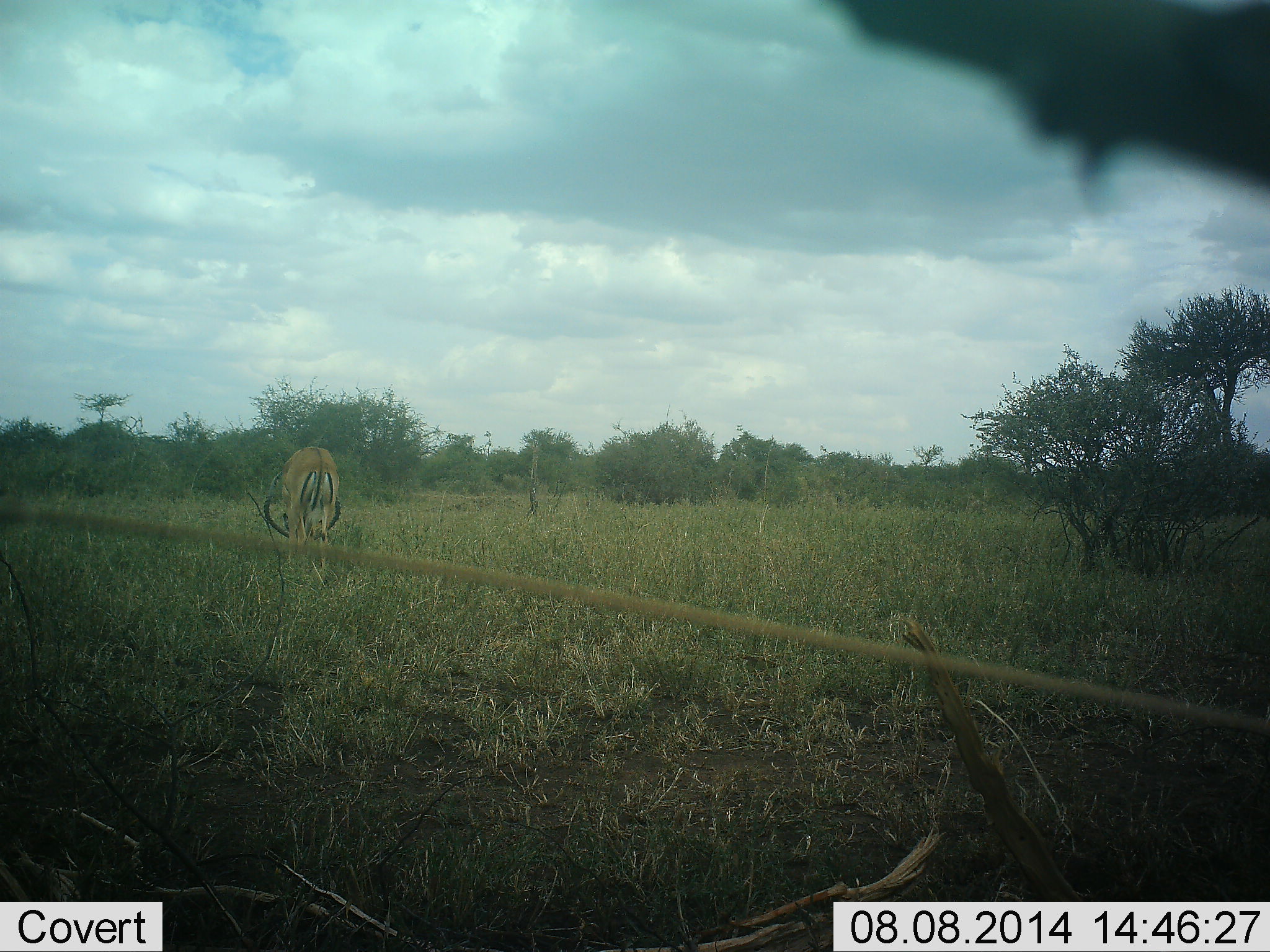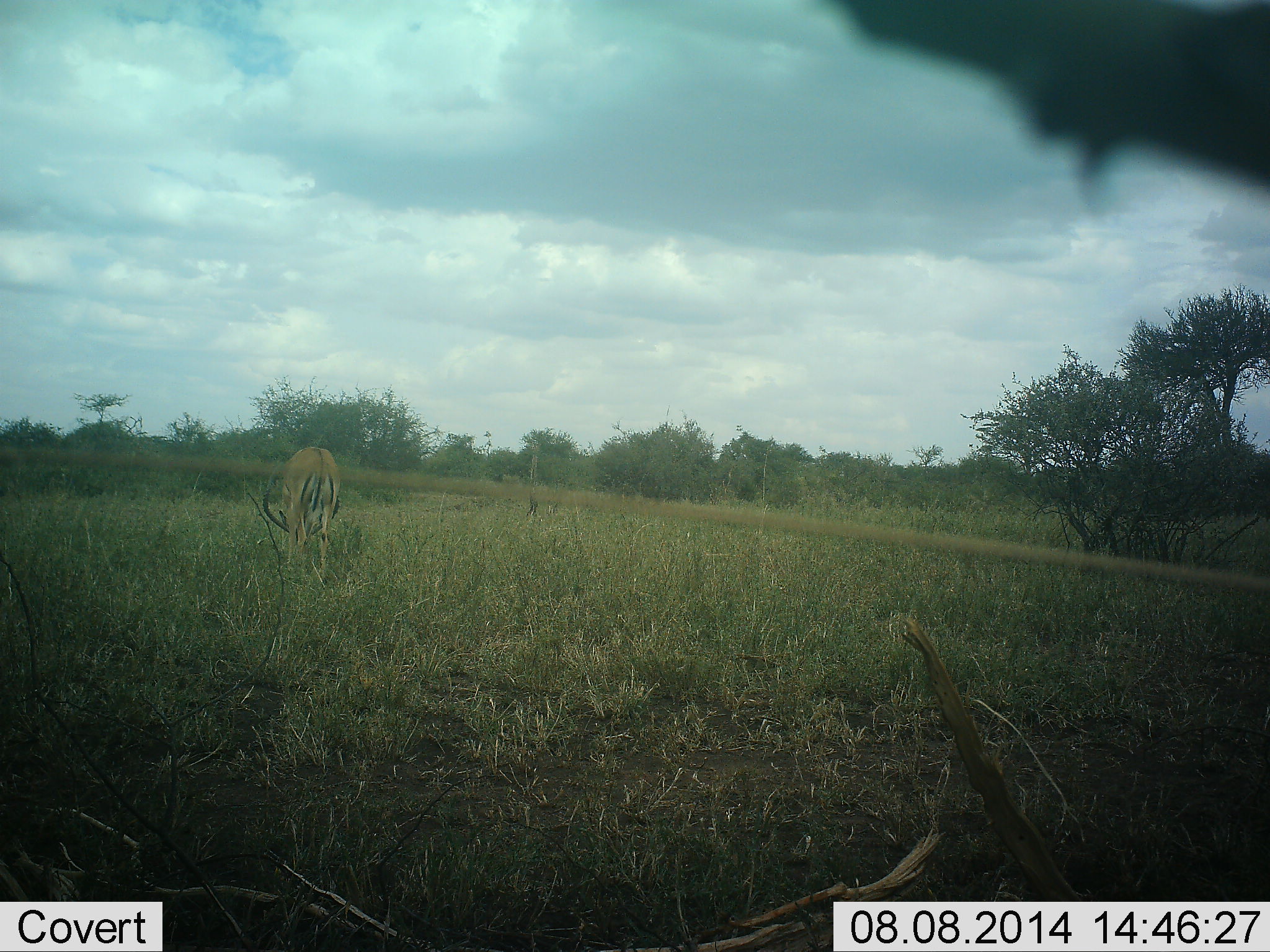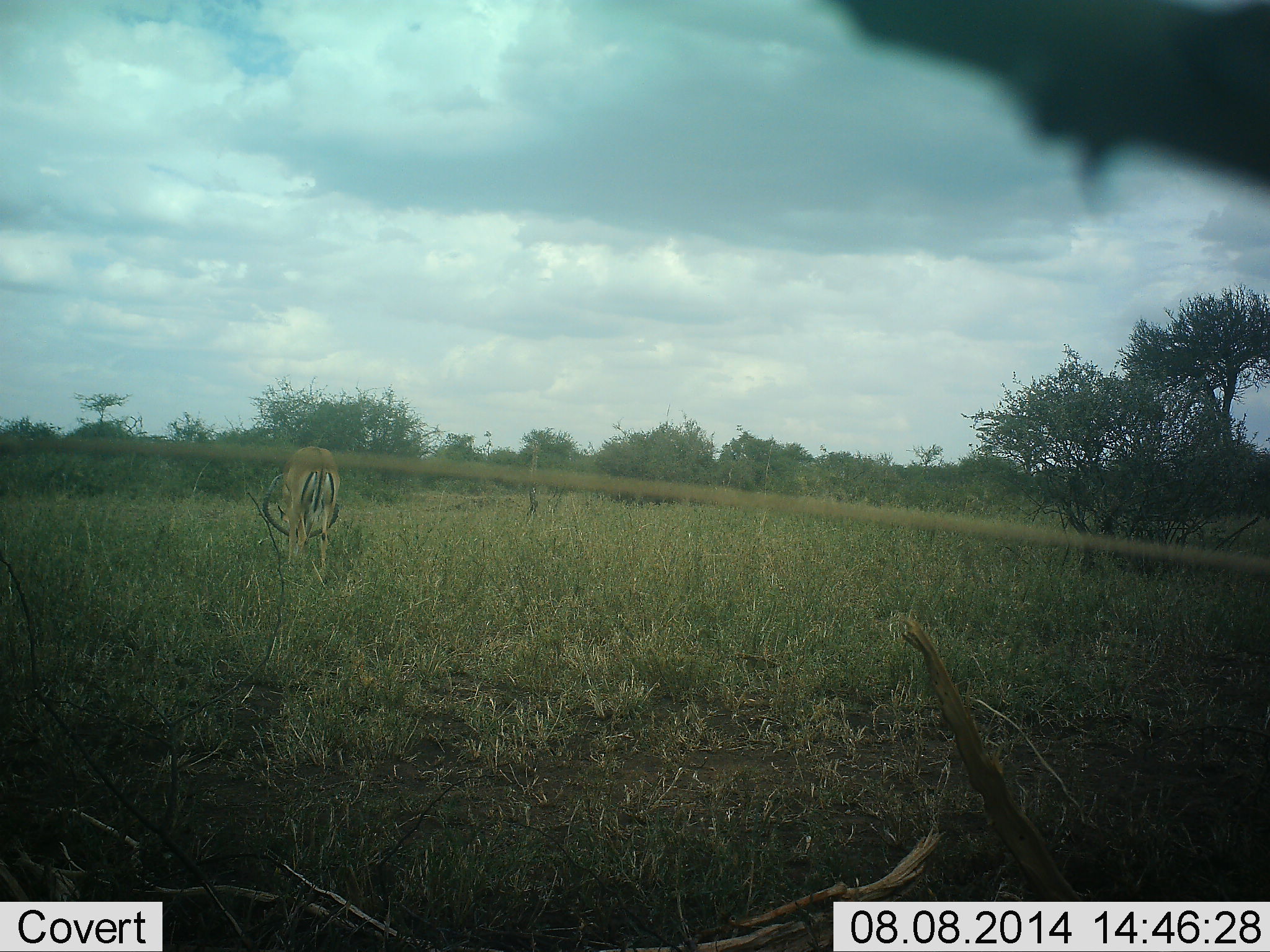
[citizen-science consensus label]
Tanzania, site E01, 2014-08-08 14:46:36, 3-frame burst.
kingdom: Animalia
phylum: Chordata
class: Mammalia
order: Artiodactyla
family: Bovidae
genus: Aepyceros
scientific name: Aepyceros melampus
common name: impala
Impala (Aepyceros melampus), count 1. Behavior (volunteer vote fractions): standing 10%, resting 0%, moving 0%, interacting 0%. Young present (vote fraction): 0%. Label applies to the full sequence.